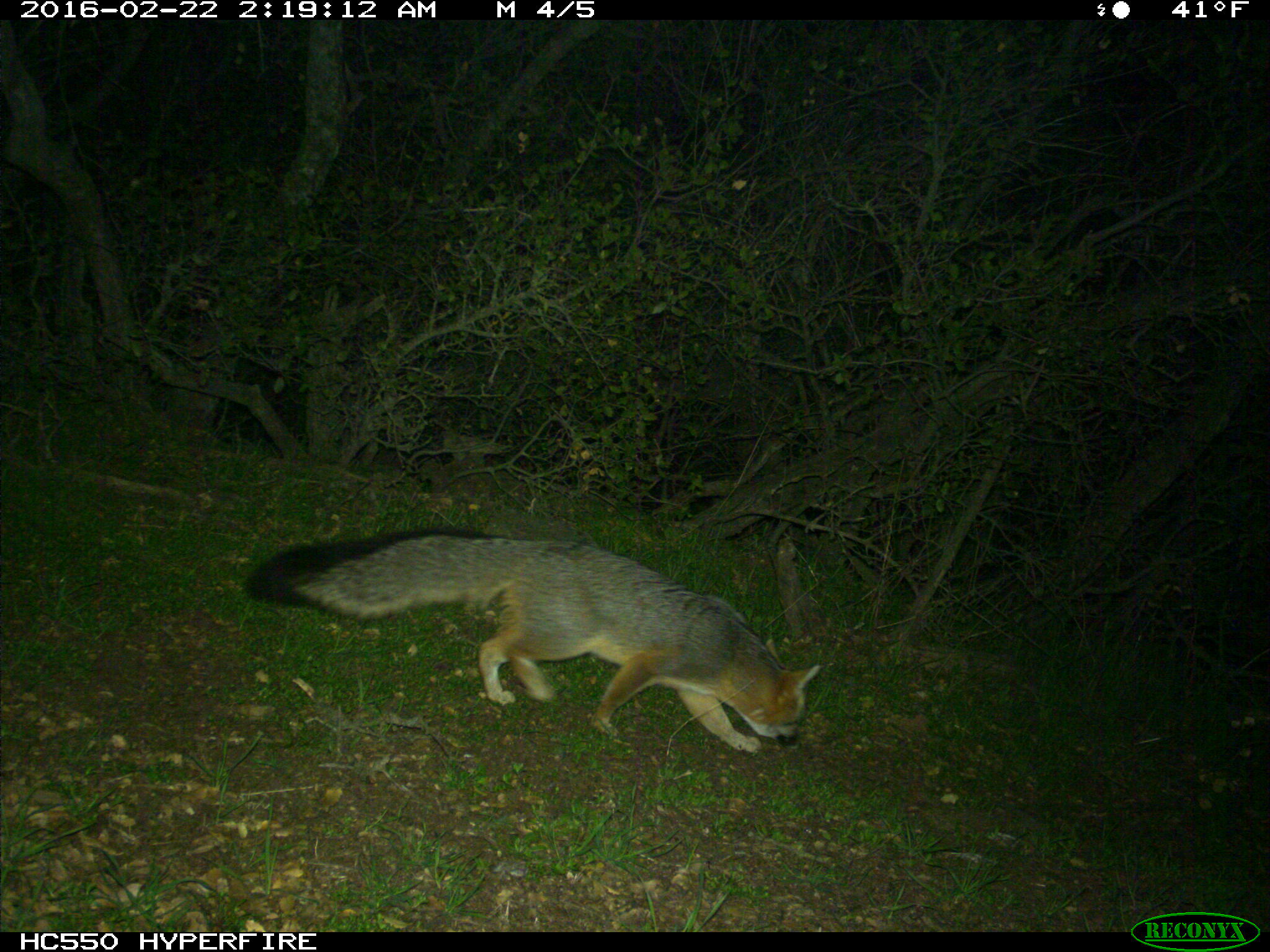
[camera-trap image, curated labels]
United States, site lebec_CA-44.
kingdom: Animalia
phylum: Chordata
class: Mammalia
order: Carnivora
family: Canidae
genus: Urocyon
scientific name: Urocyon cinereoargenteus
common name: gray fox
Urocyon cinereoargenteus (gray fox).